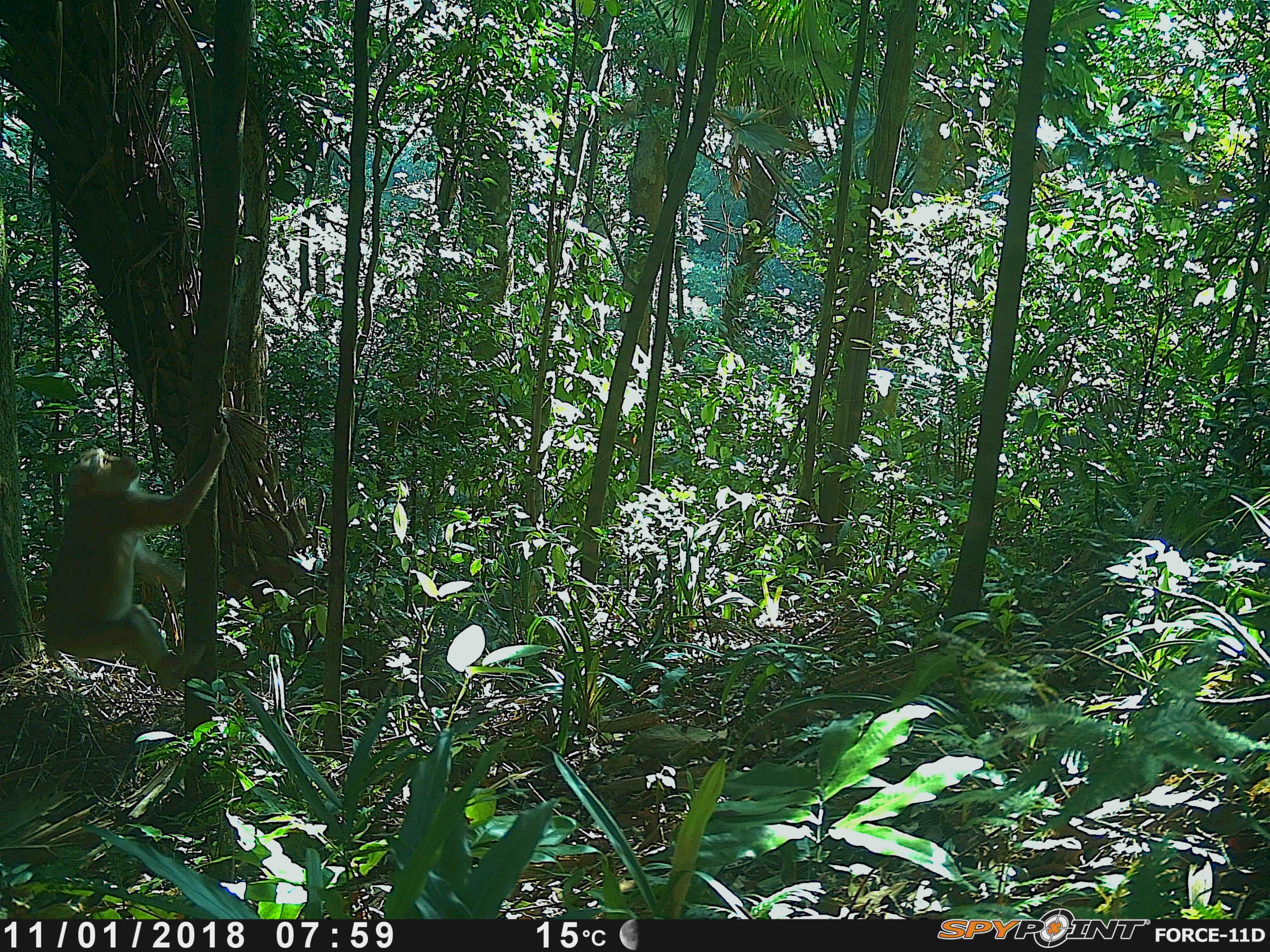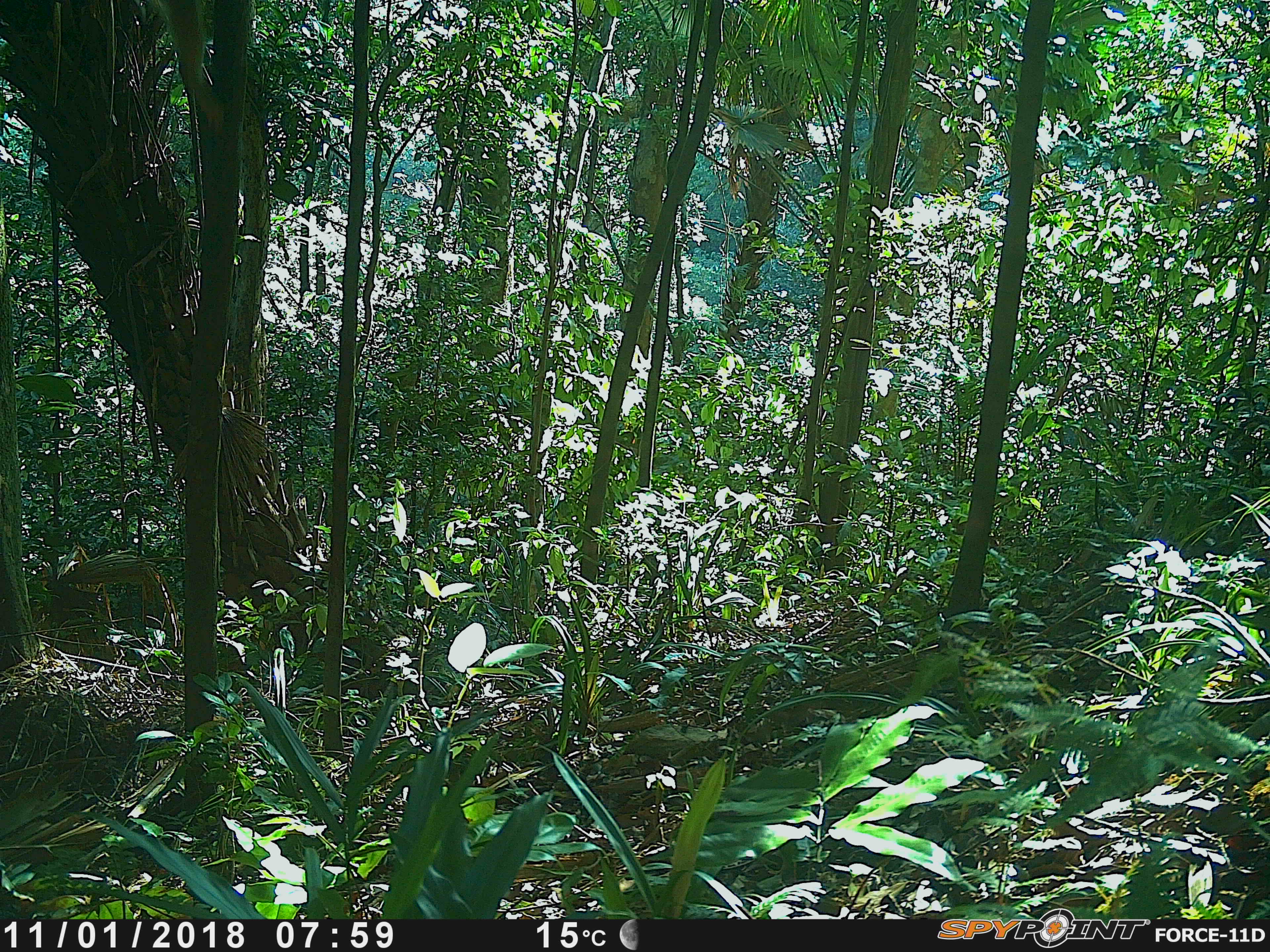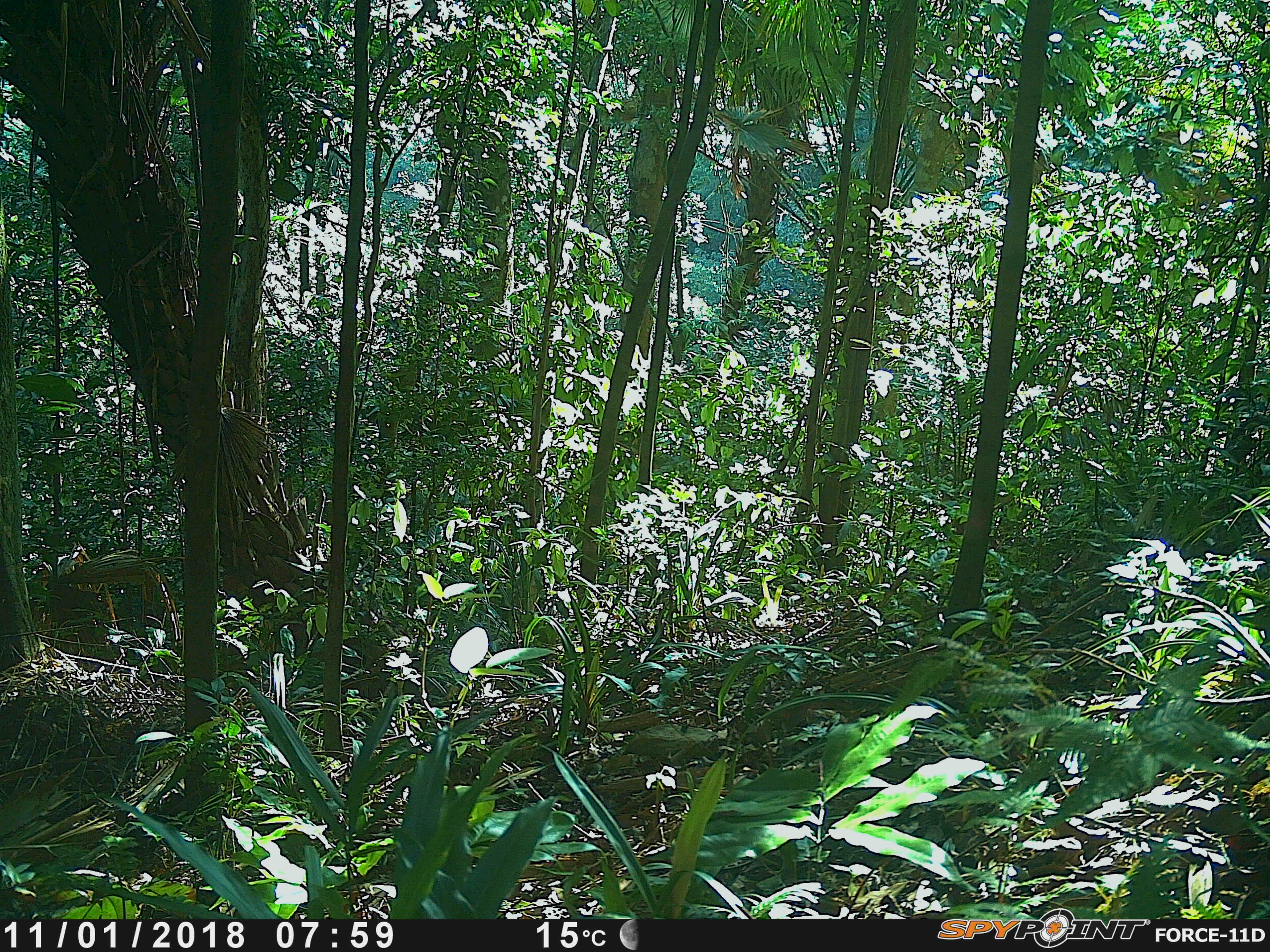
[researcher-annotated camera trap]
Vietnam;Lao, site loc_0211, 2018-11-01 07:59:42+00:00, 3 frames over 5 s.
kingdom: Animalia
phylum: Chordata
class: Mammalia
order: Primates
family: Cercopithecidae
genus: Macaca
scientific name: Macaca nemestrina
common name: pig-tailed macaque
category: pig tailed macaque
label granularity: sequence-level